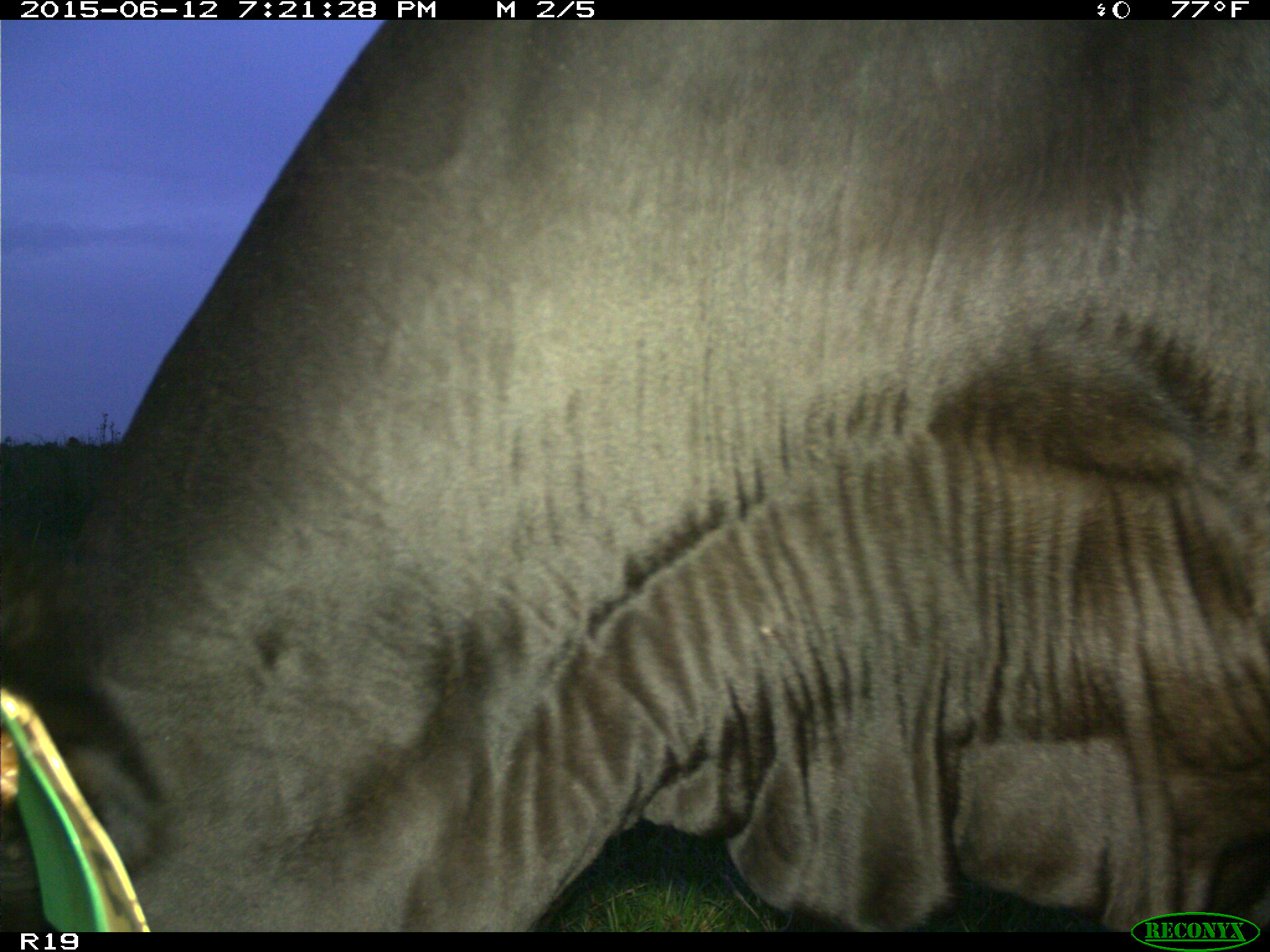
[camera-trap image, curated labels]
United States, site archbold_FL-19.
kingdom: Animalia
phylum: Chordata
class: Mammalia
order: Artiodactyla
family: Bovidae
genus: Bos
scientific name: Bos taurus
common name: domestic cow